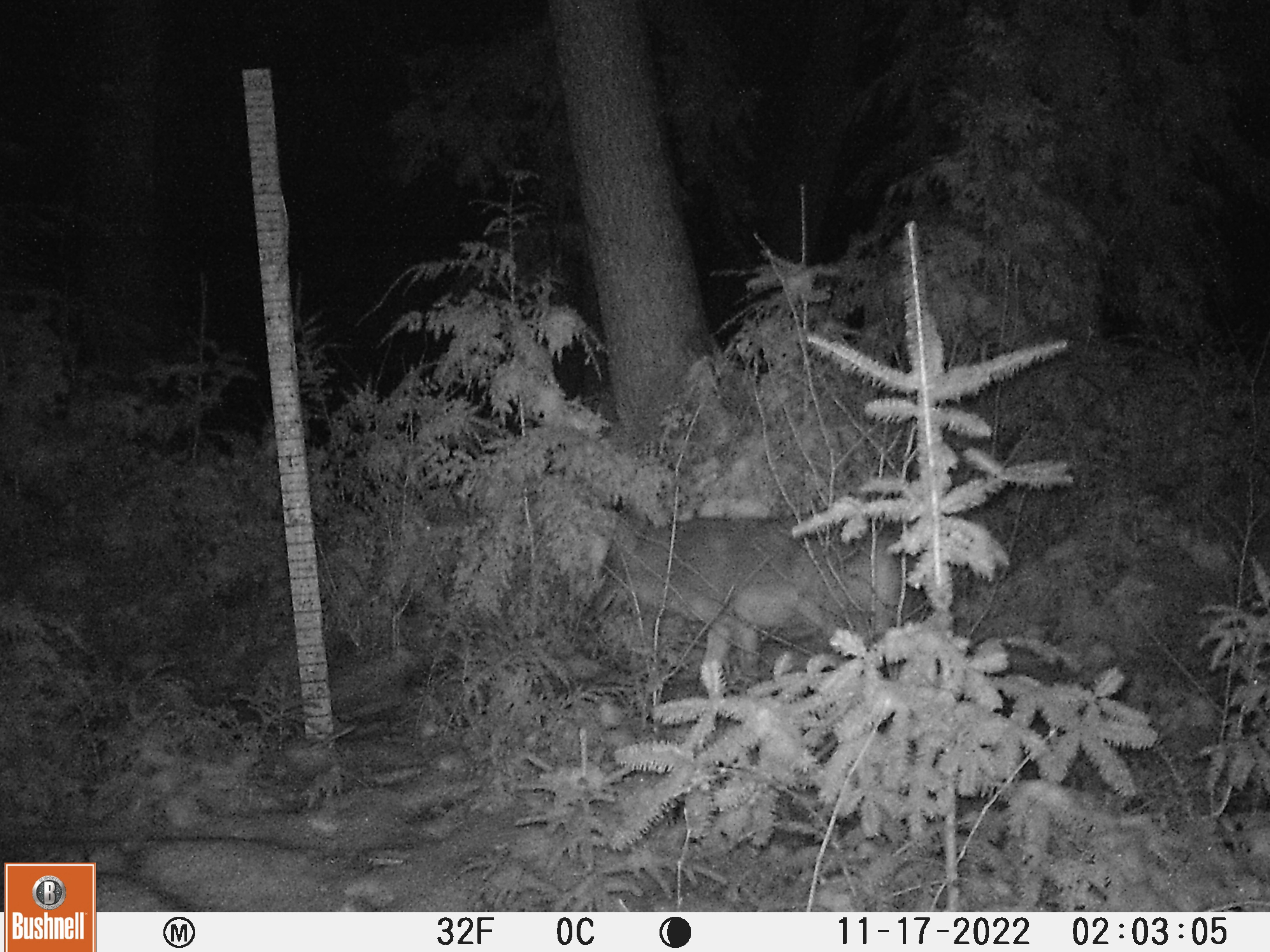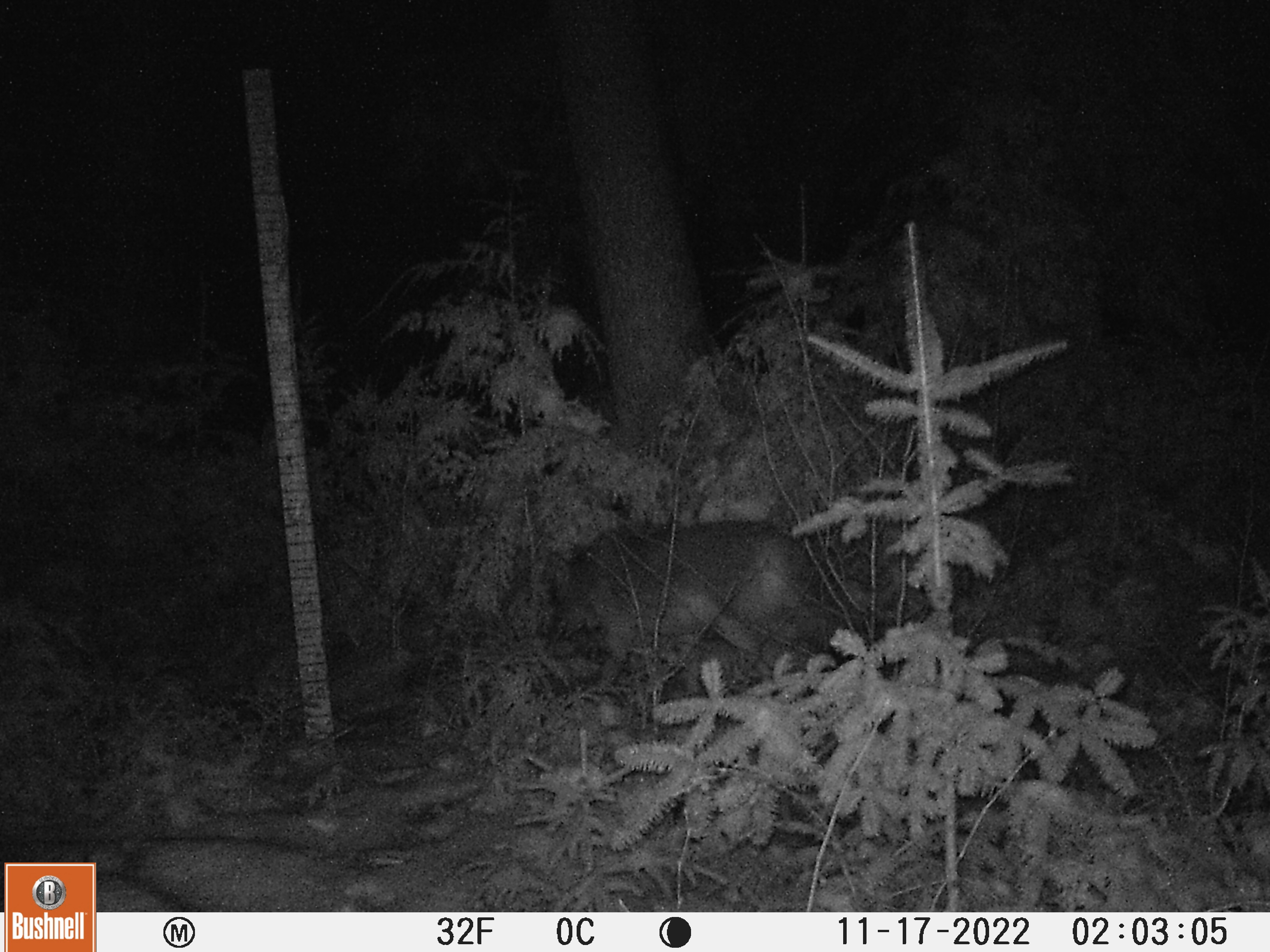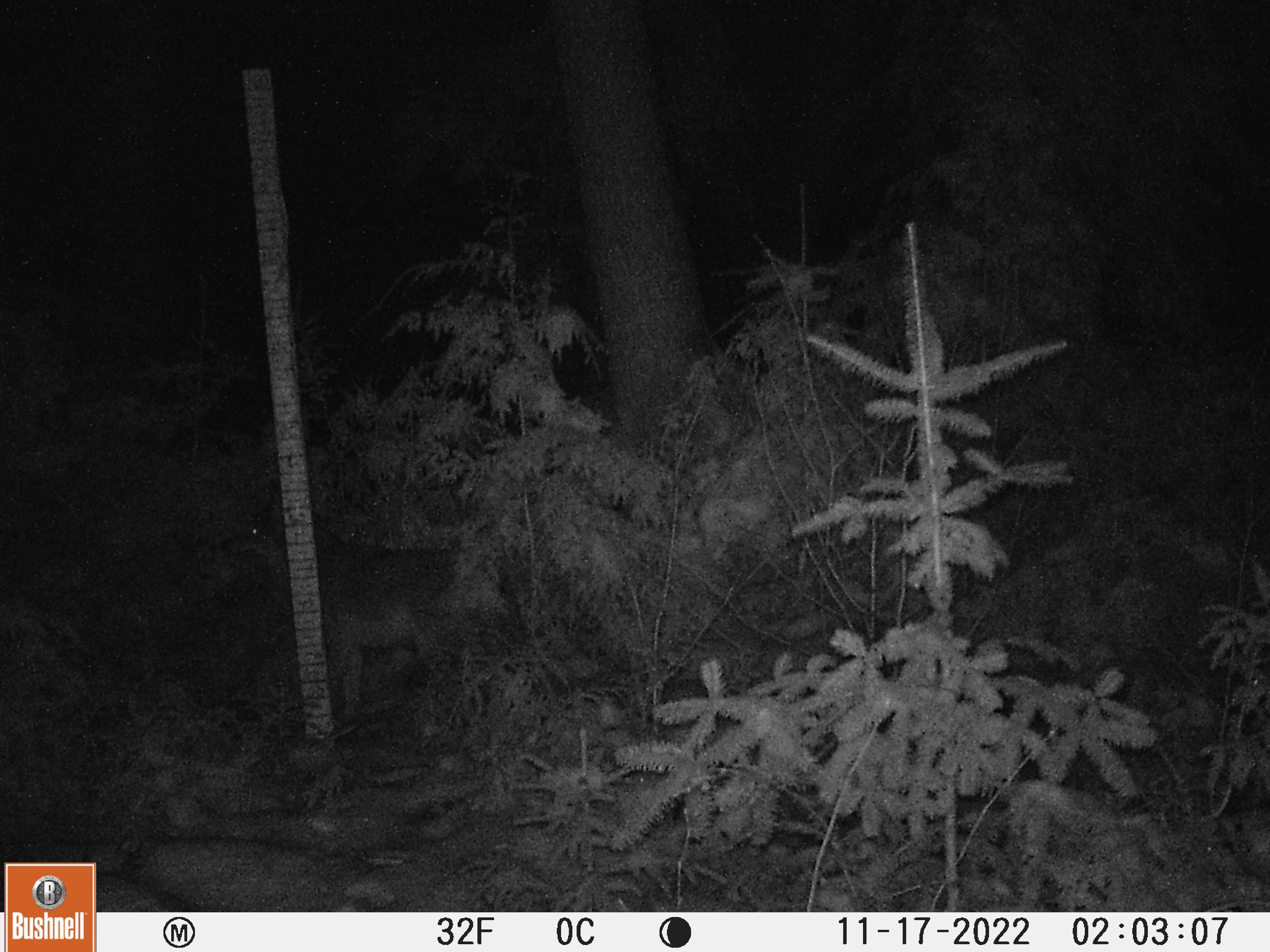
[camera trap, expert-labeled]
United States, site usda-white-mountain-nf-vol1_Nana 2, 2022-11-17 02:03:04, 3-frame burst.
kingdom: Animalia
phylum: Chordata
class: Mammalia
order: Carnivora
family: Canidae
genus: Canis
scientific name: Canis latrans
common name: coyote